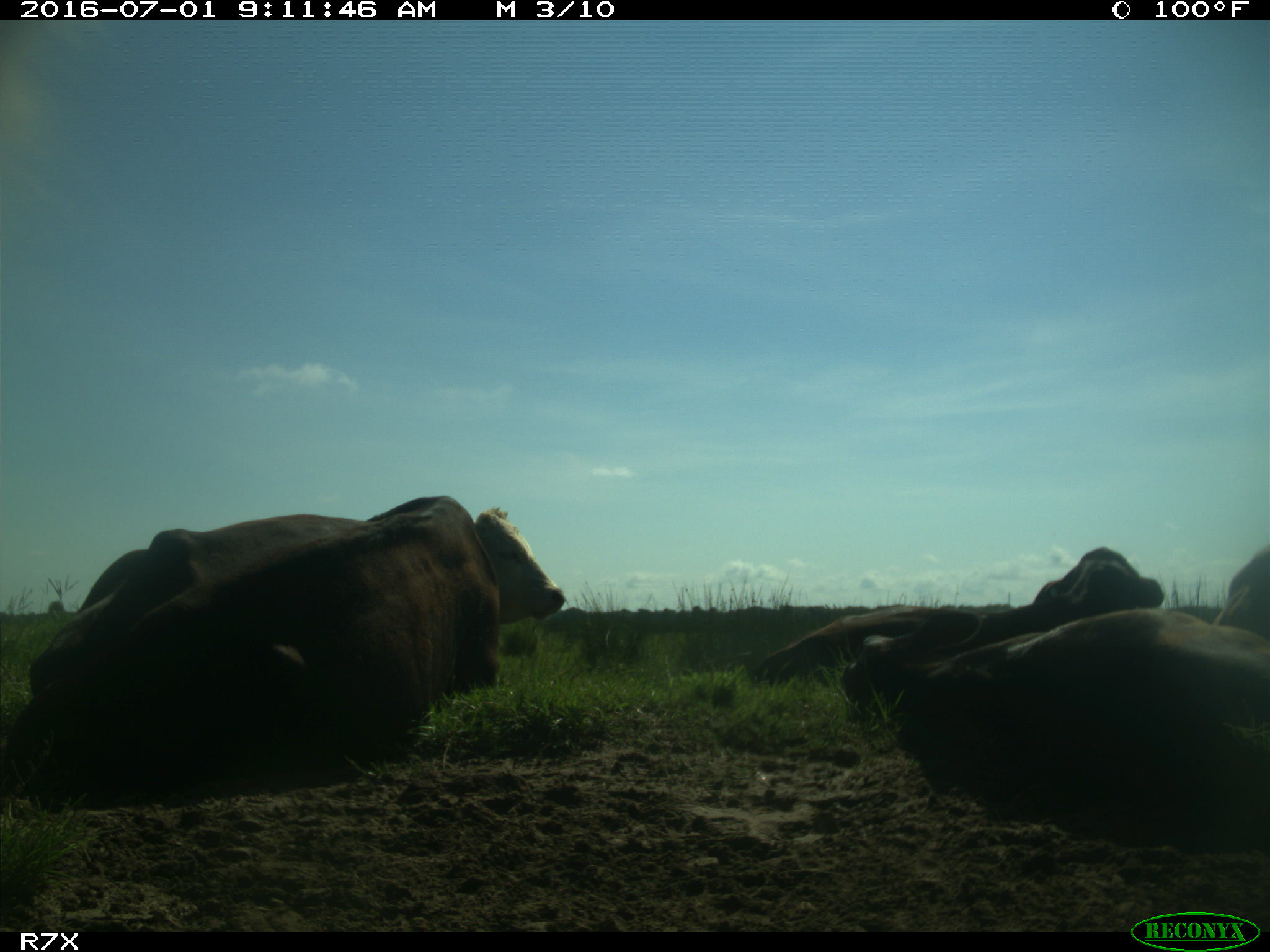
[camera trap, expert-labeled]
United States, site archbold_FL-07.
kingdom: Animalia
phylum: Chordata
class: Mammalia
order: Artiodactyla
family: Bovidae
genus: Bos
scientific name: Bos taurus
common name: domestic cow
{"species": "Bos taurus (domestic cow)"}